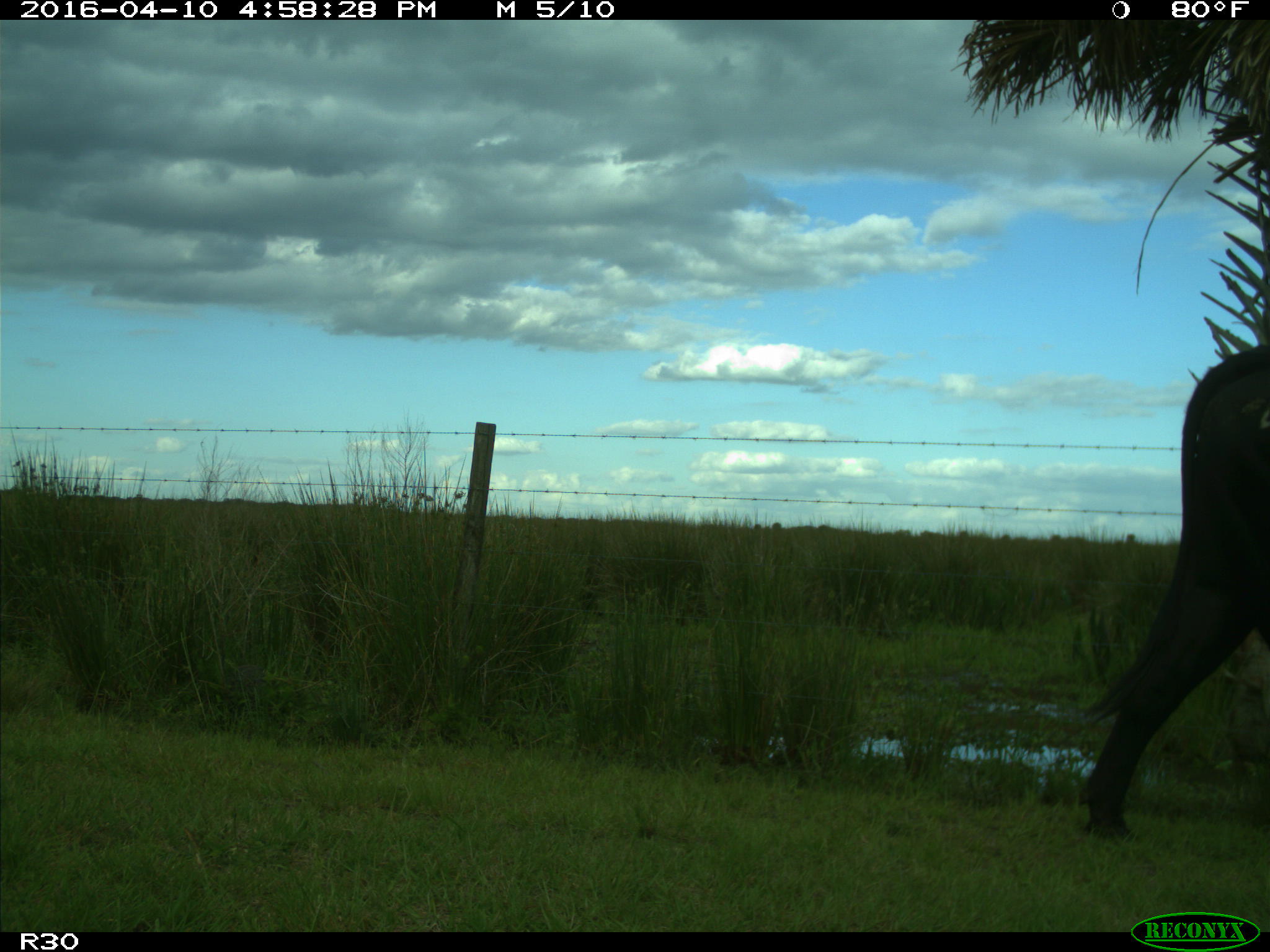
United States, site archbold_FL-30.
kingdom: Animalia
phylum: Chordata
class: Mammalia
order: Artiodactyla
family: Bovidae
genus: Bos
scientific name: Bos taurus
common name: domestic cow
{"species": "Bos taurus (domestic cow)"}